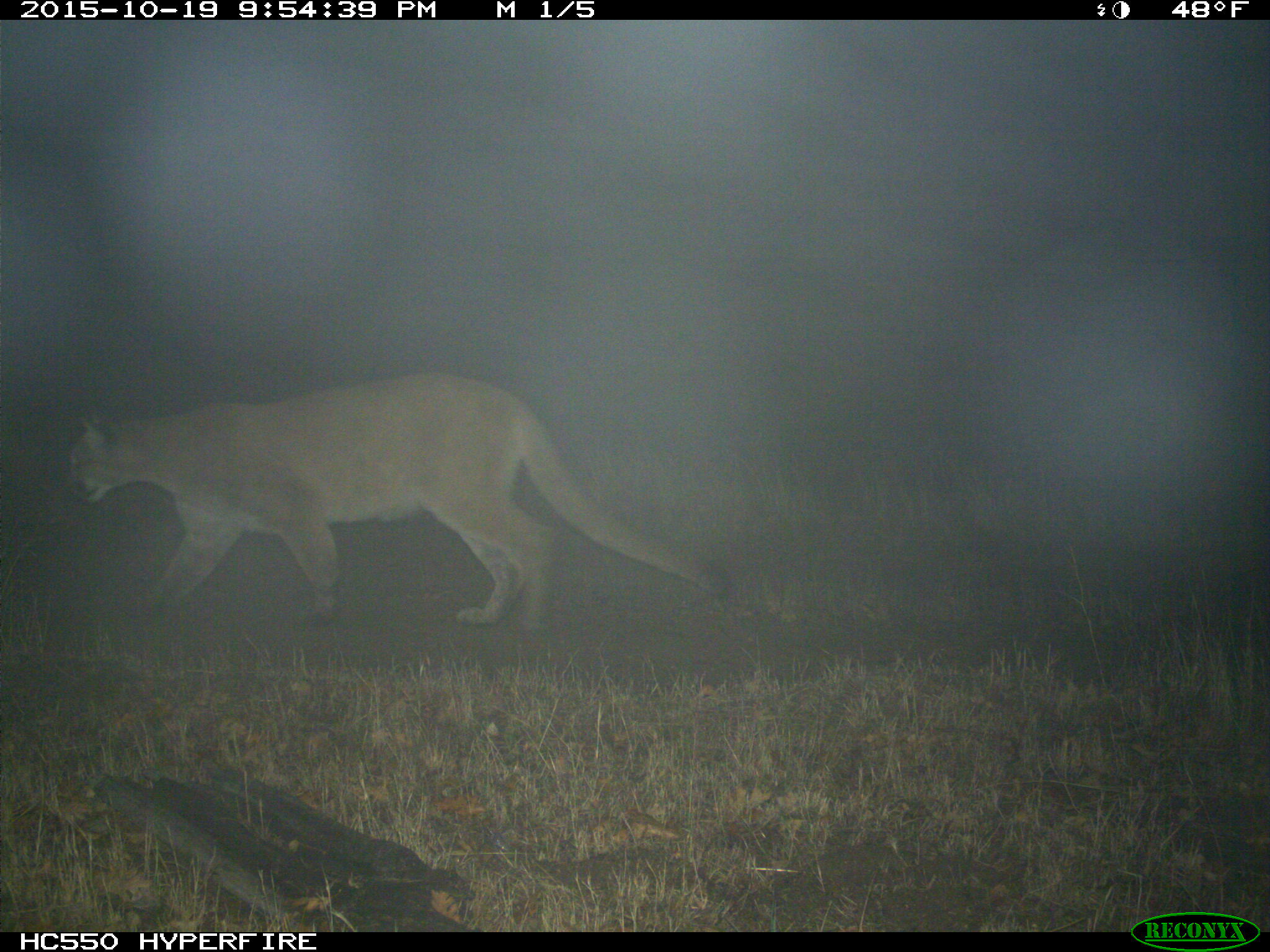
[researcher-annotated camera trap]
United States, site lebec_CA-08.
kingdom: Animalia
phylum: Chordata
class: Mammalia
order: Carnivora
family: Felidae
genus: Puma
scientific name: Puma concolor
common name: mountain lion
Puma concolor (mountain lion).